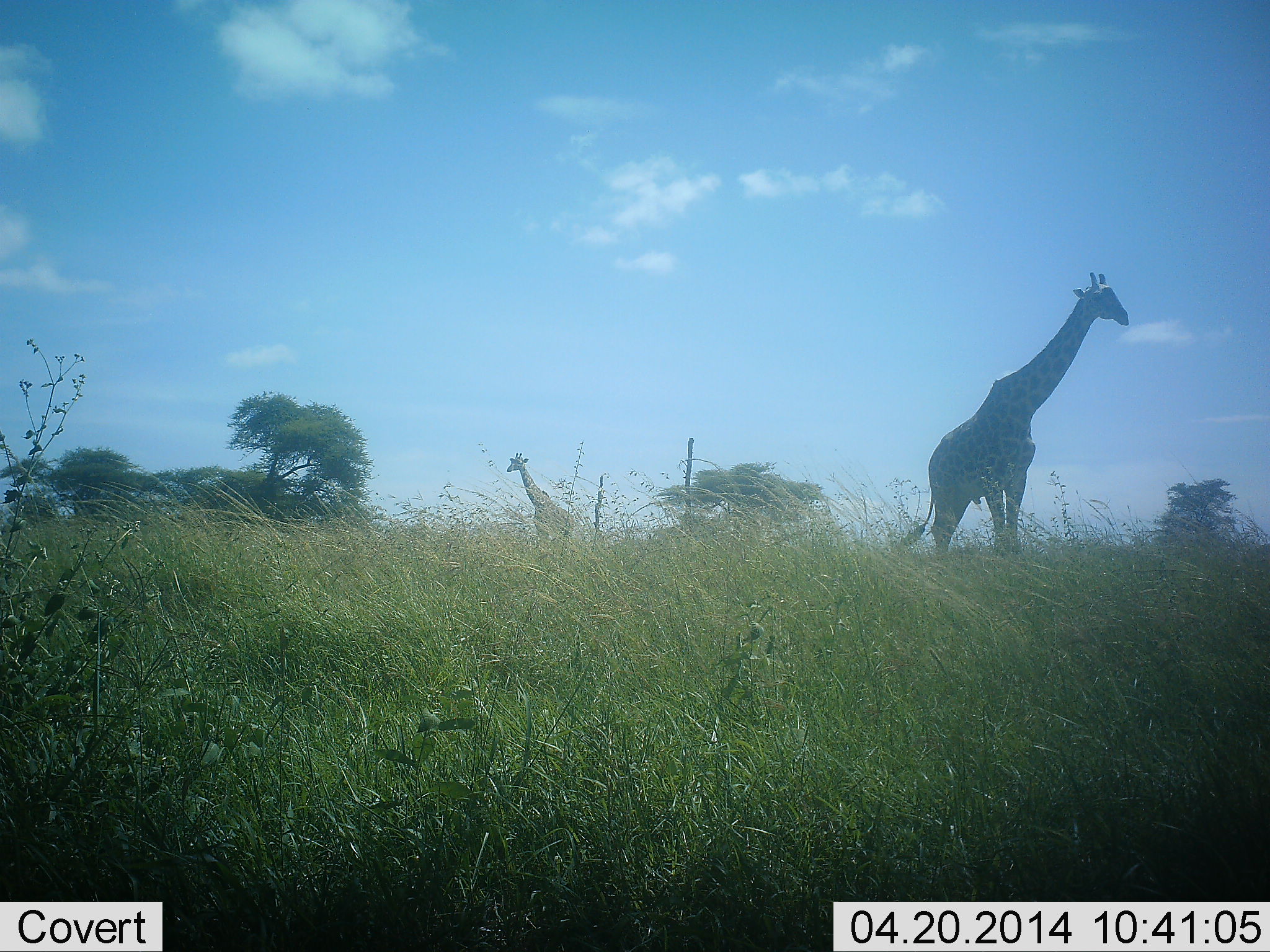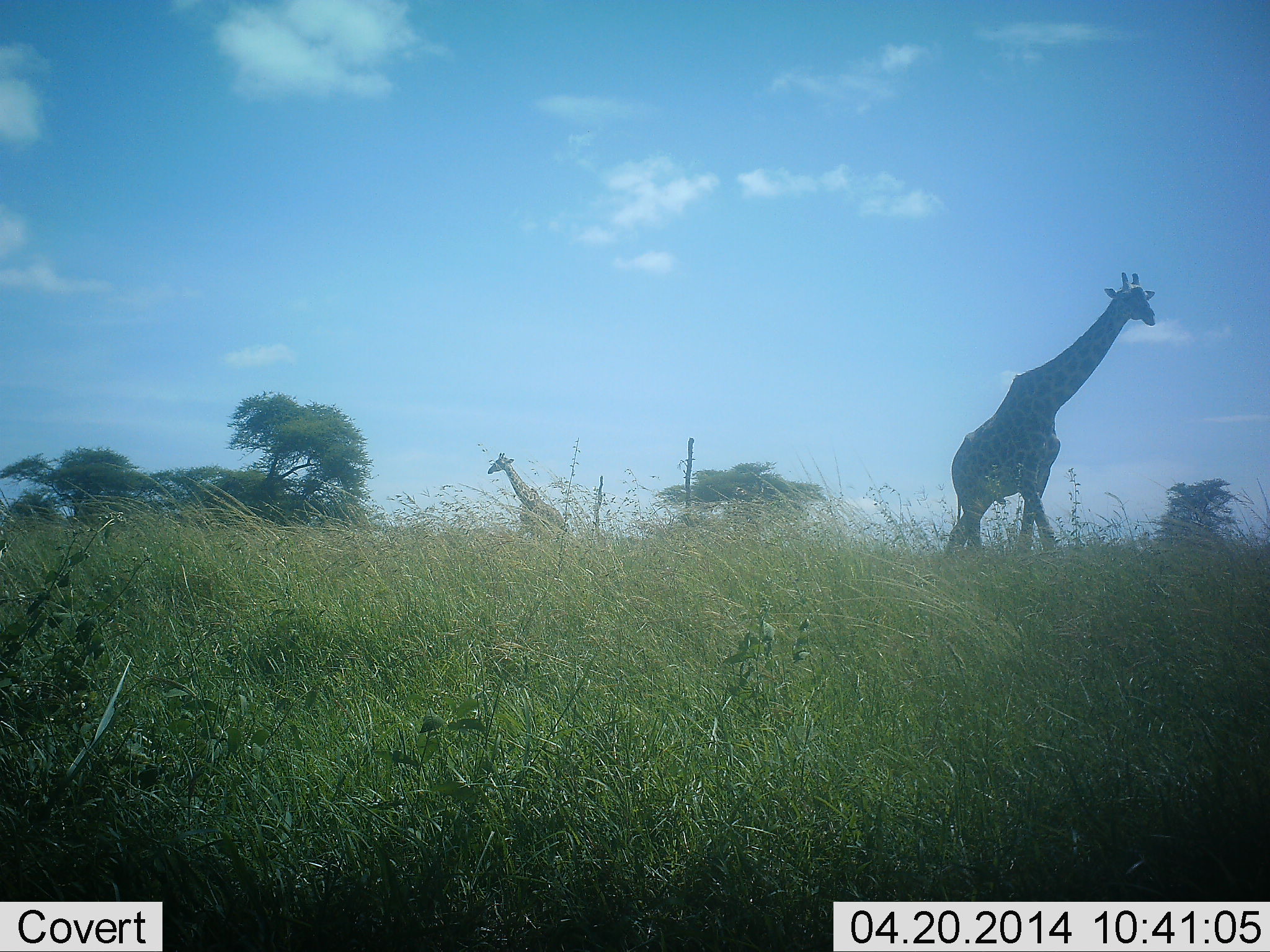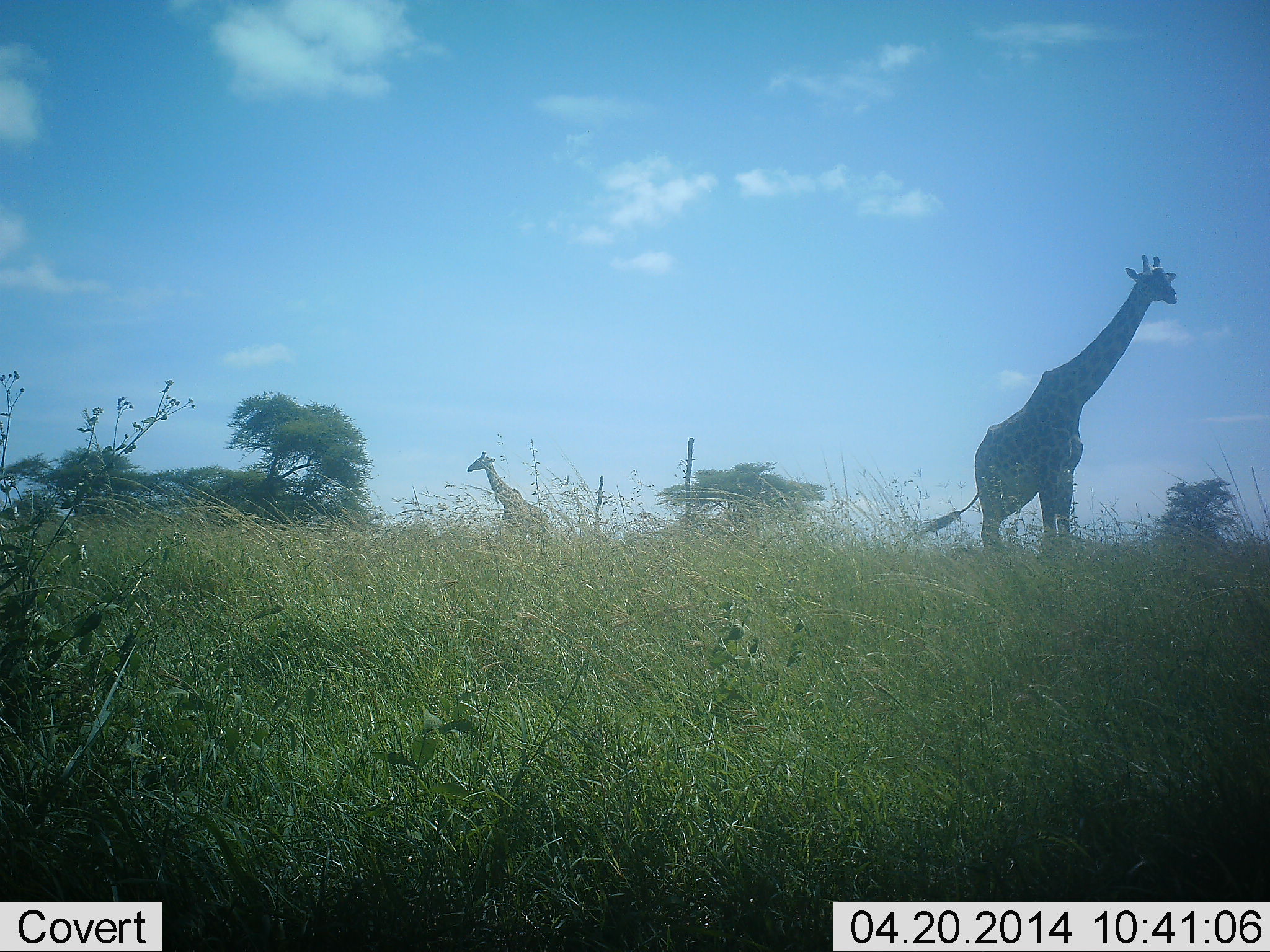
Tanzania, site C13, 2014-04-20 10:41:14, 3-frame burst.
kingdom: Animalia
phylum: Chordata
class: Mammalia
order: Artiodactyla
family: Giraffidae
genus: Giraffa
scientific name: Giraffa camelopardalis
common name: giraffe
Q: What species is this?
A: Giraffe (Giraffa camelopardalis).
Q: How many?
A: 2.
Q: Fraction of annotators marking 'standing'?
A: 10%.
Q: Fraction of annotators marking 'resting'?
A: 0%.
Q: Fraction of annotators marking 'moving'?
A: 90%.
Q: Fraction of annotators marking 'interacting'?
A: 0%.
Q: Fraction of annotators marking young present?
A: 0%.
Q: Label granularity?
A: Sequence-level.